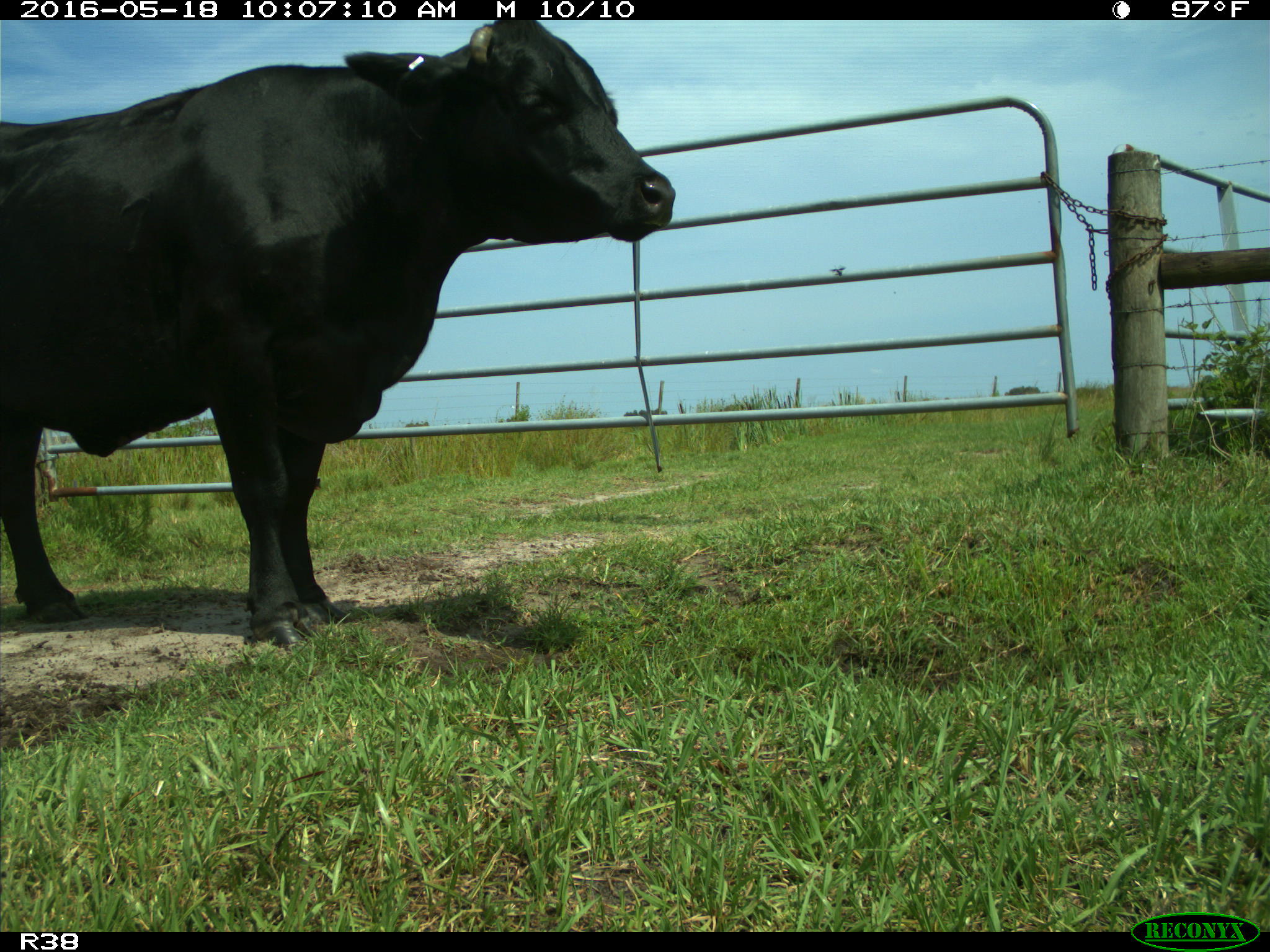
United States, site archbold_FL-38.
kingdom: Animalia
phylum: Chordata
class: Mammalia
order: Artiodactyla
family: Bovidae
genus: Bos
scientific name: Bos taurus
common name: domestic cow